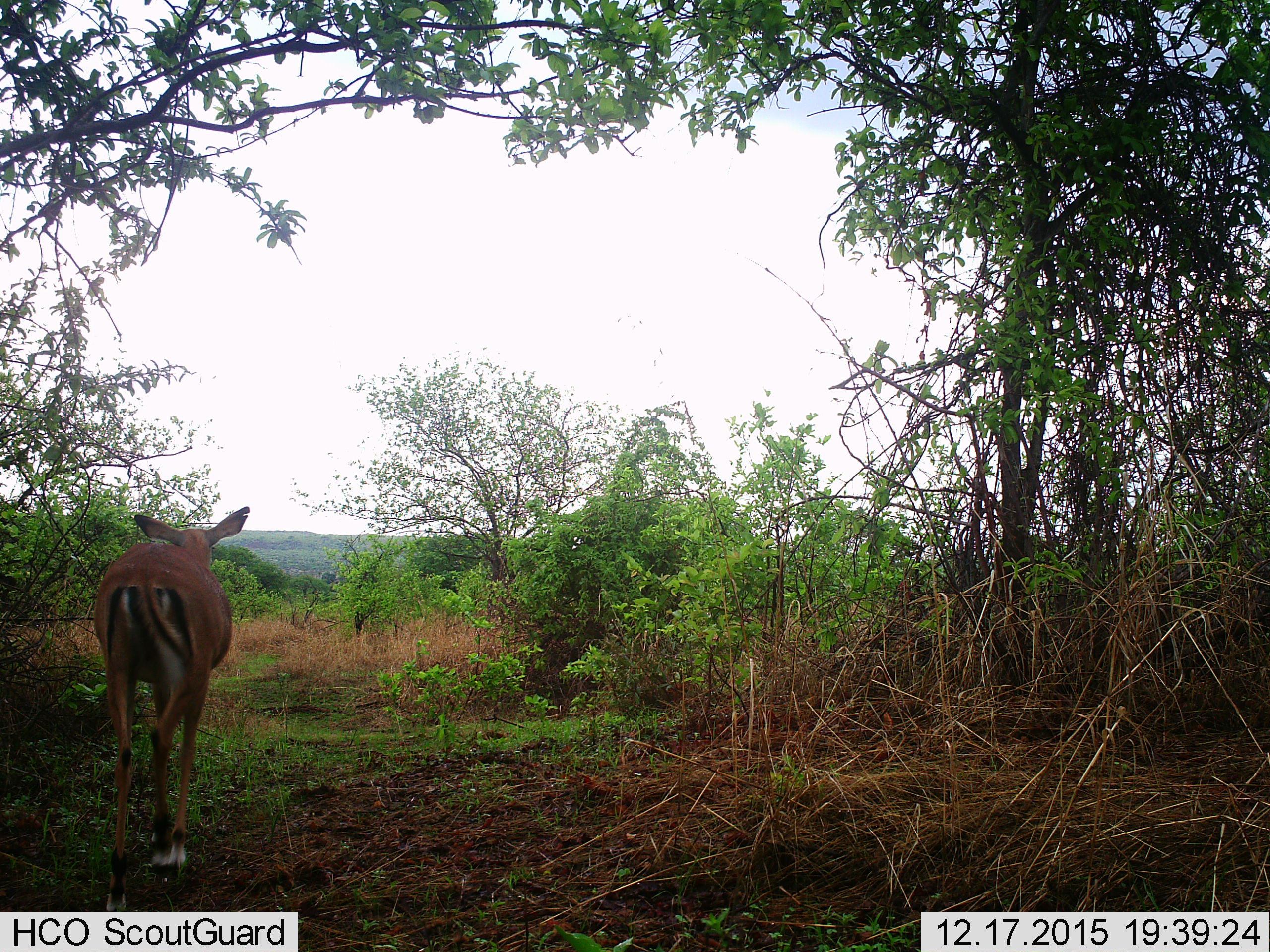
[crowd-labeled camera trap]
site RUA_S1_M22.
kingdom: Animalia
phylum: Chordata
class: Mammalia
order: Artiodactyla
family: Bovidae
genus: Aepyceros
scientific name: Aepyceros melampus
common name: impala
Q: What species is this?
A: Impala (Aepyceros melampus).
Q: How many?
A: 1.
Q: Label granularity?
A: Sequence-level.